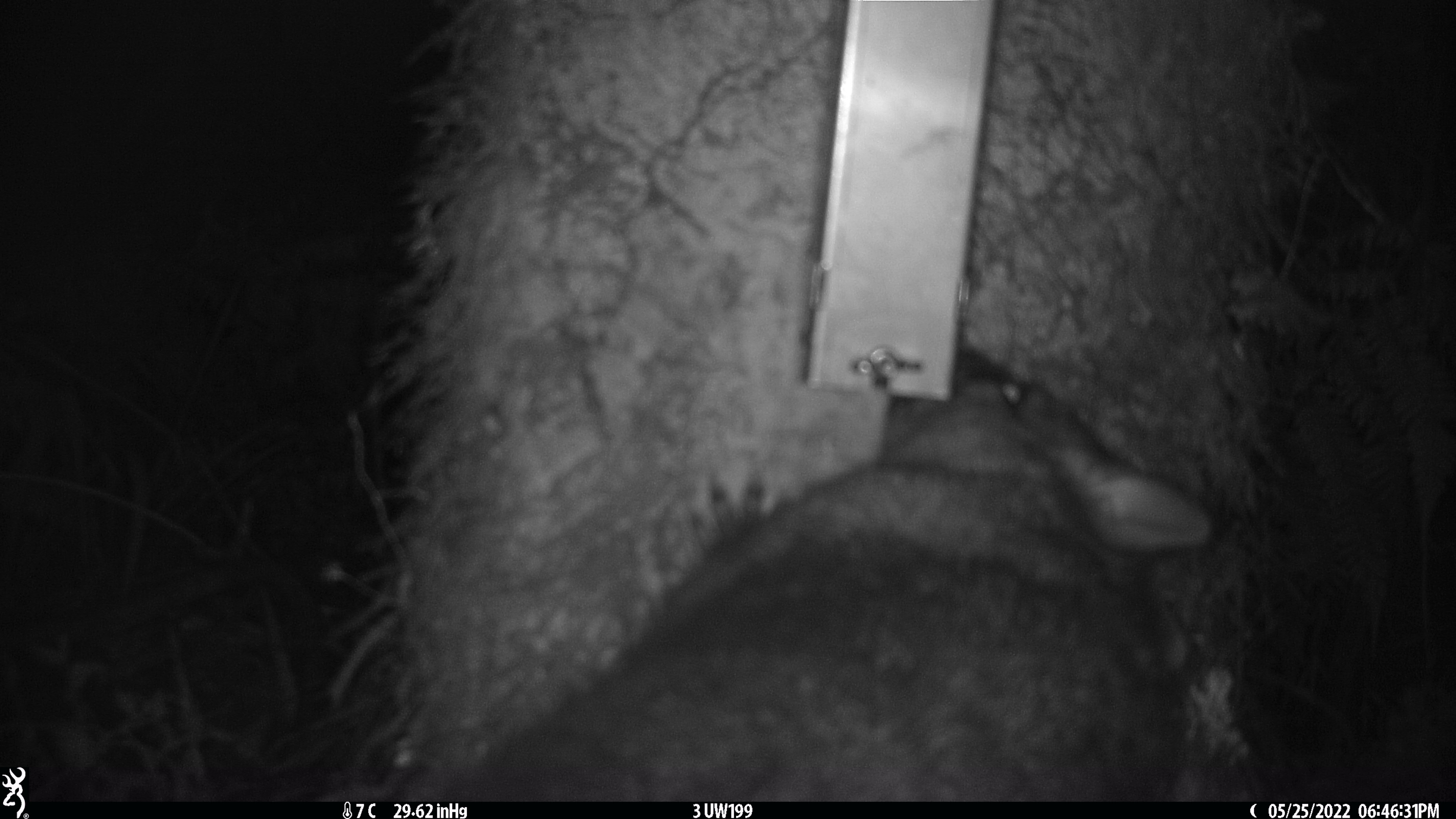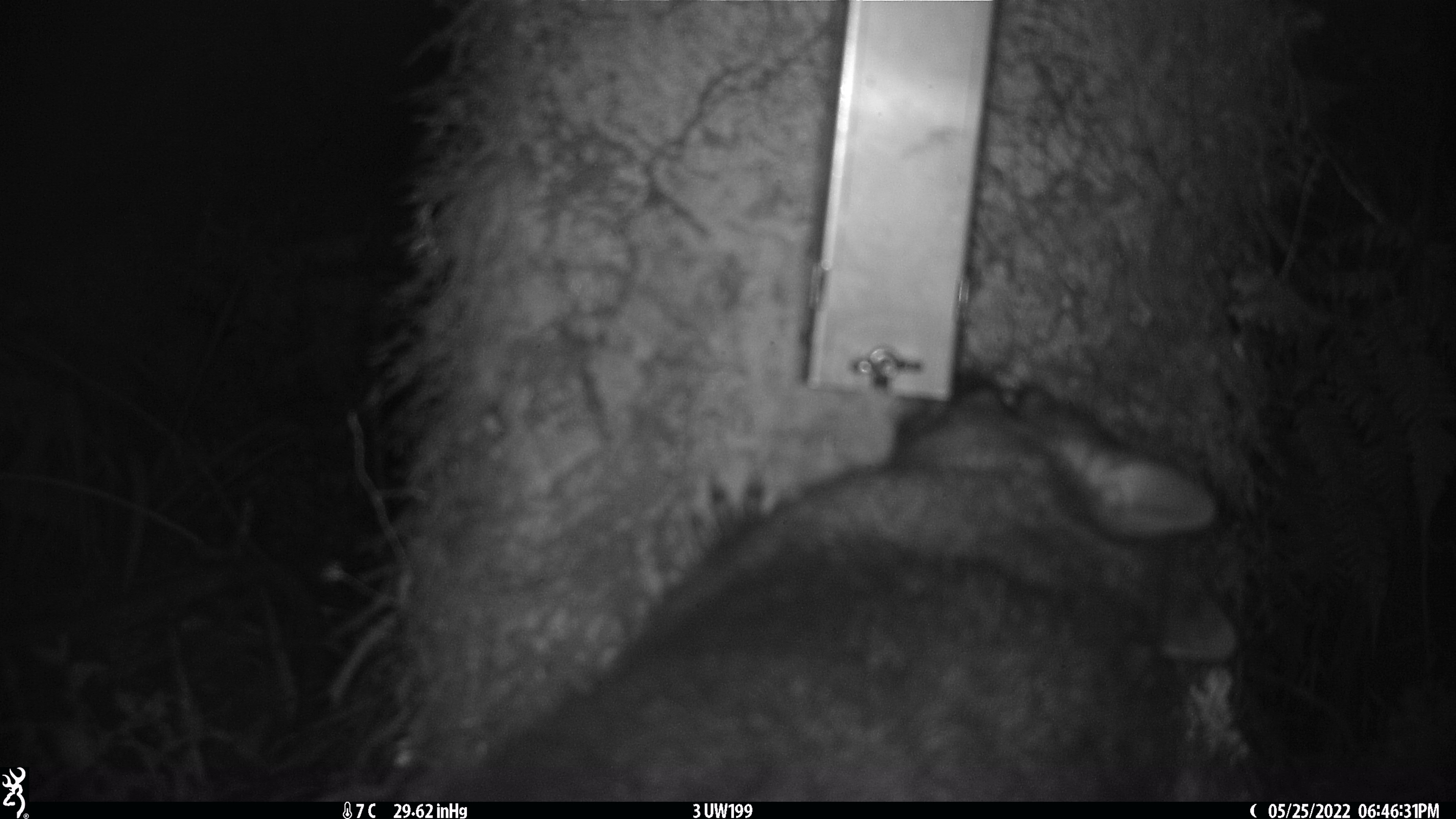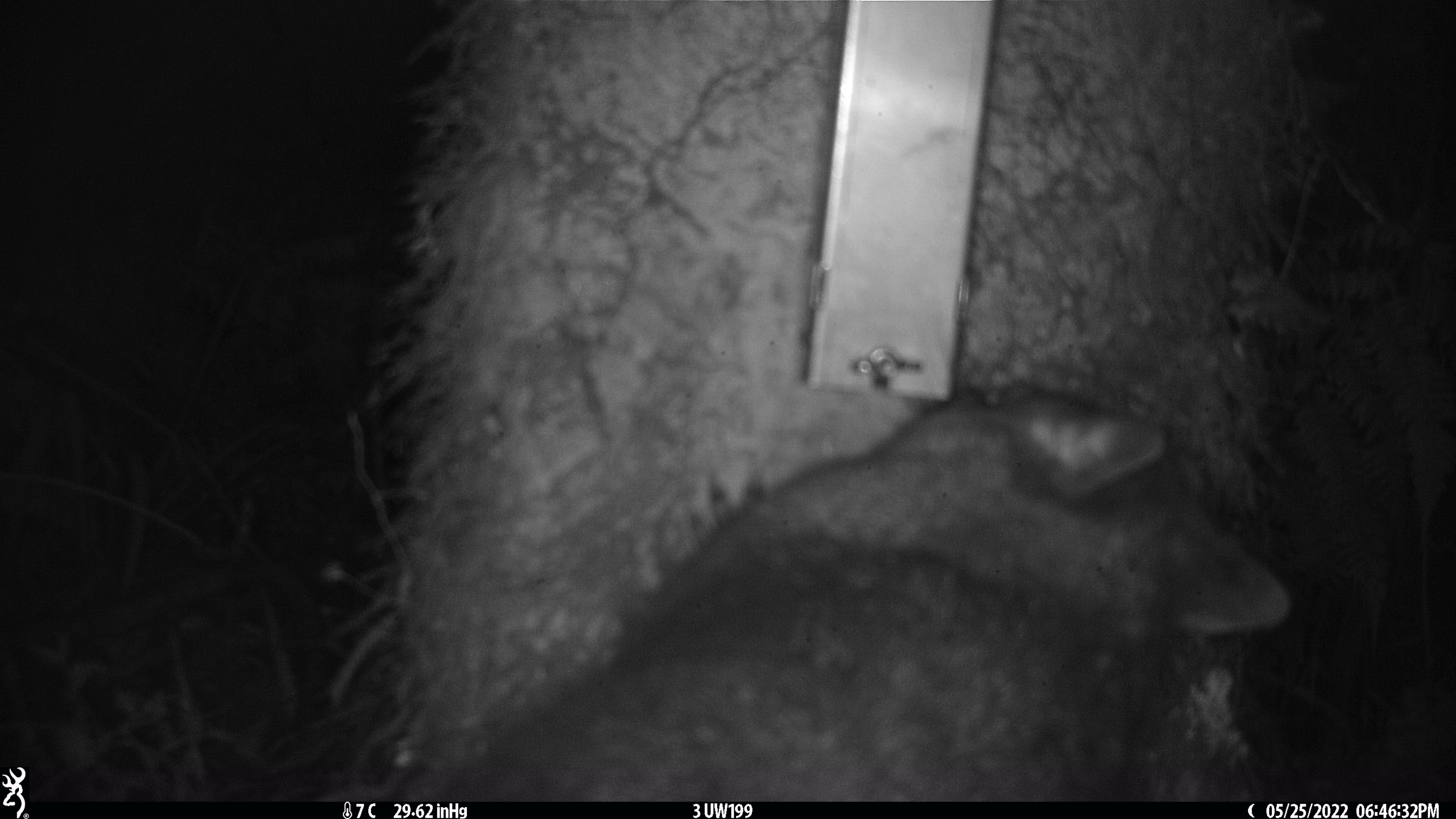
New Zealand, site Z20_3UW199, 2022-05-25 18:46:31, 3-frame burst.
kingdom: Animalia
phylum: Chordata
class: Mammalia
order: Diprotodontia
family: Phalangeridae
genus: Trichosurus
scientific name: Trichosurus vulpecula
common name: common brushtail possum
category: possum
Possum (common brushtail possum) (Trichosurus vulpecula).